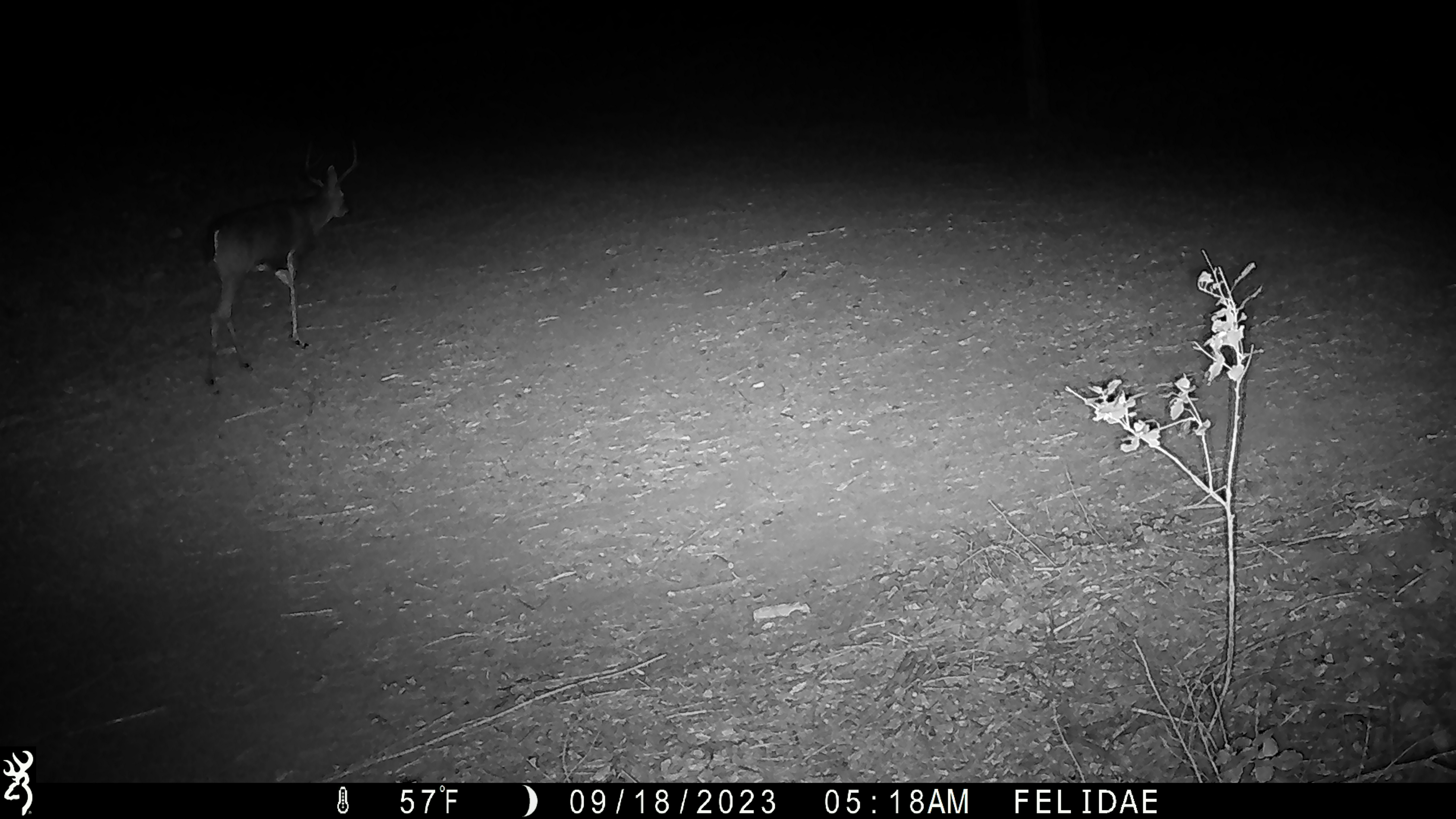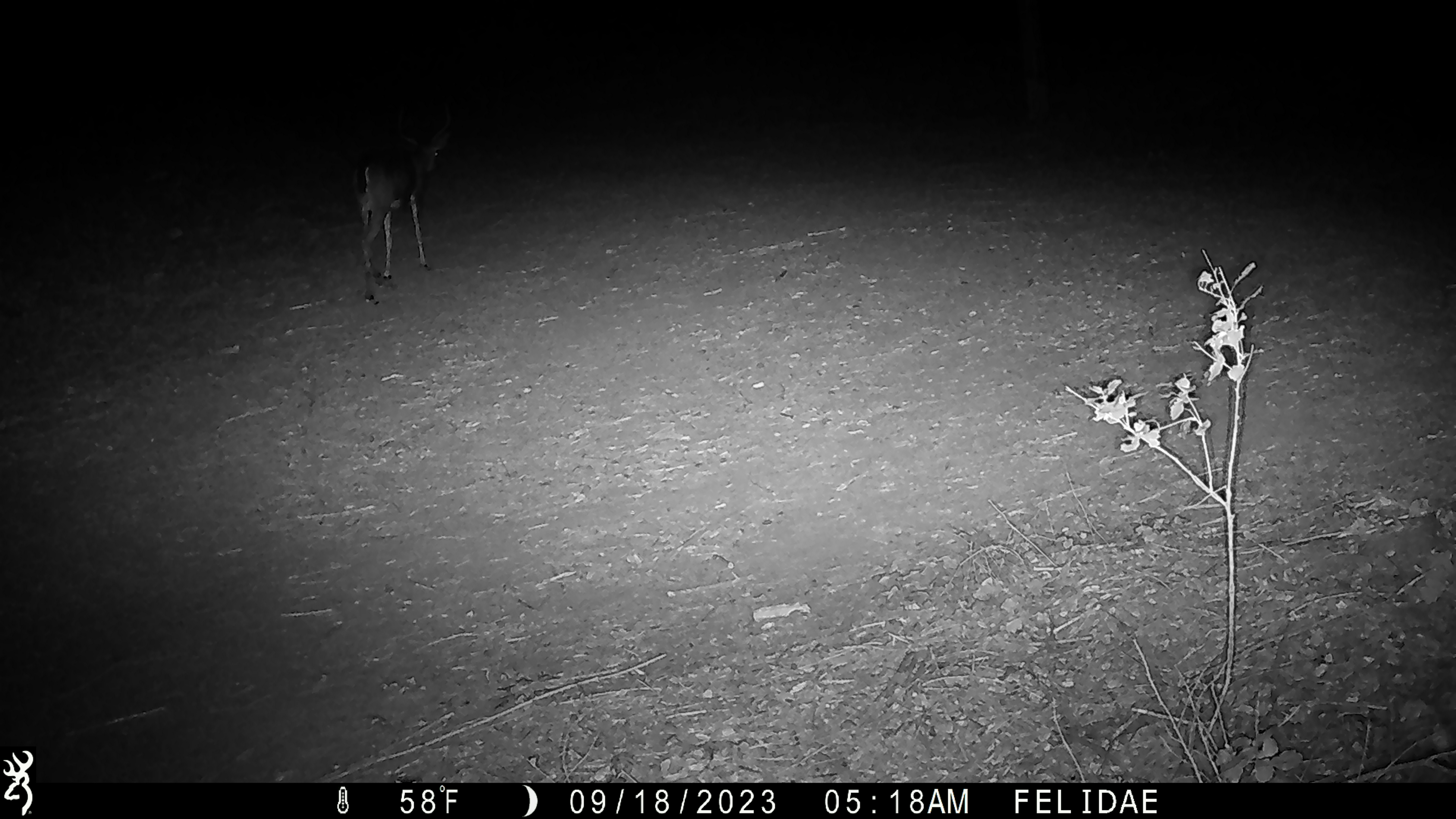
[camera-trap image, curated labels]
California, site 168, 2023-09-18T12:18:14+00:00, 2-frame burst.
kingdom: Animalia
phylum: Chordata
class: Mammalia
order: Artiodactyla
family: Cervidae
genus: Odocoileus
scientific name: Odocoileus hemionus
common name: mule deer